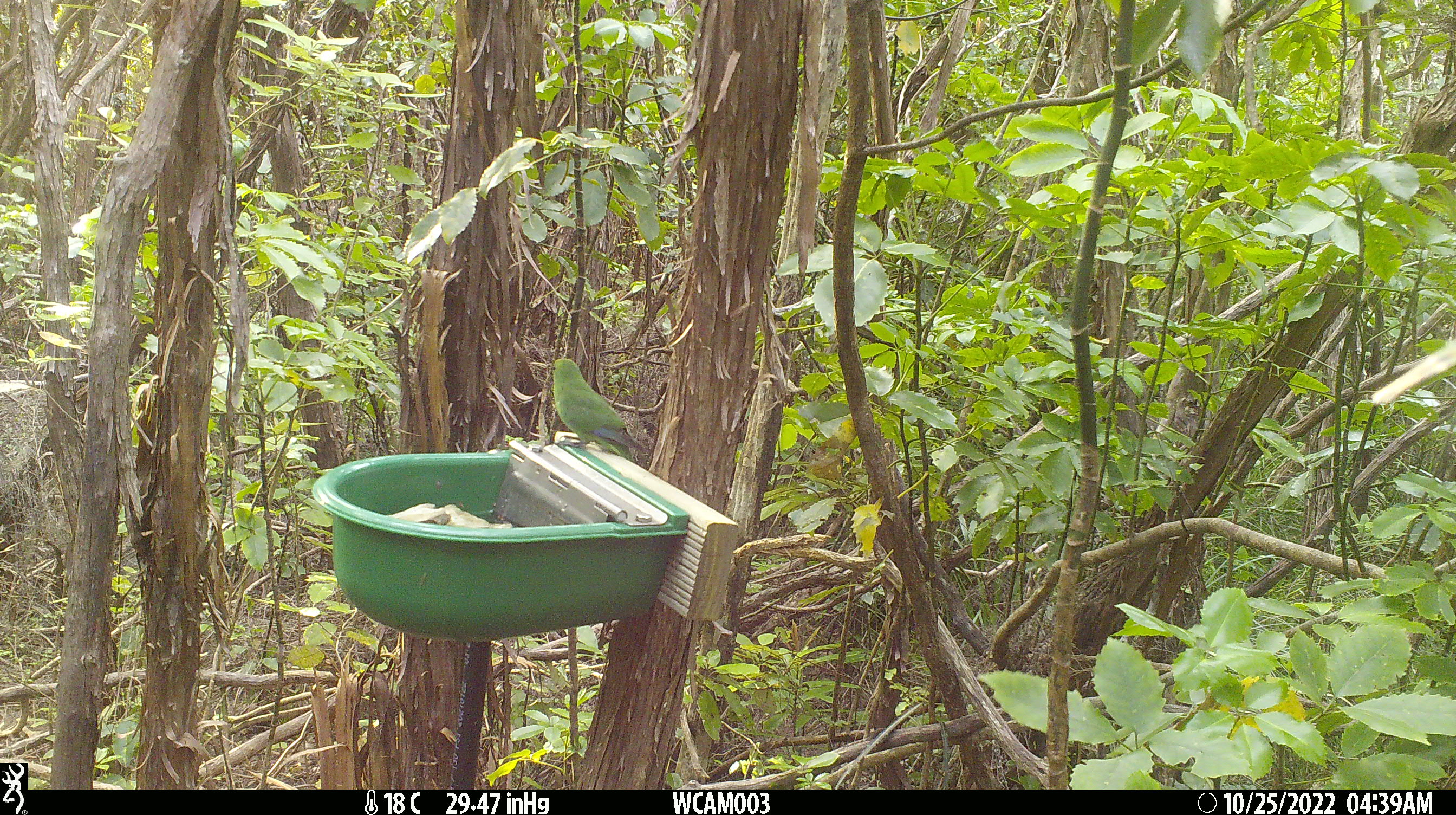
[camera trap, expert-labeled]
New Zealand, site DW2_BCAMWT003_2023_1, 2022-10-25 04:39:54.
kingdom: Animalia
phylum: Chordata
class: Aves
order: Psittaciformes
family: Psittaculidae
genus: Cyanoramphus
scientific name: Cyanoramphus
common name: parakeet